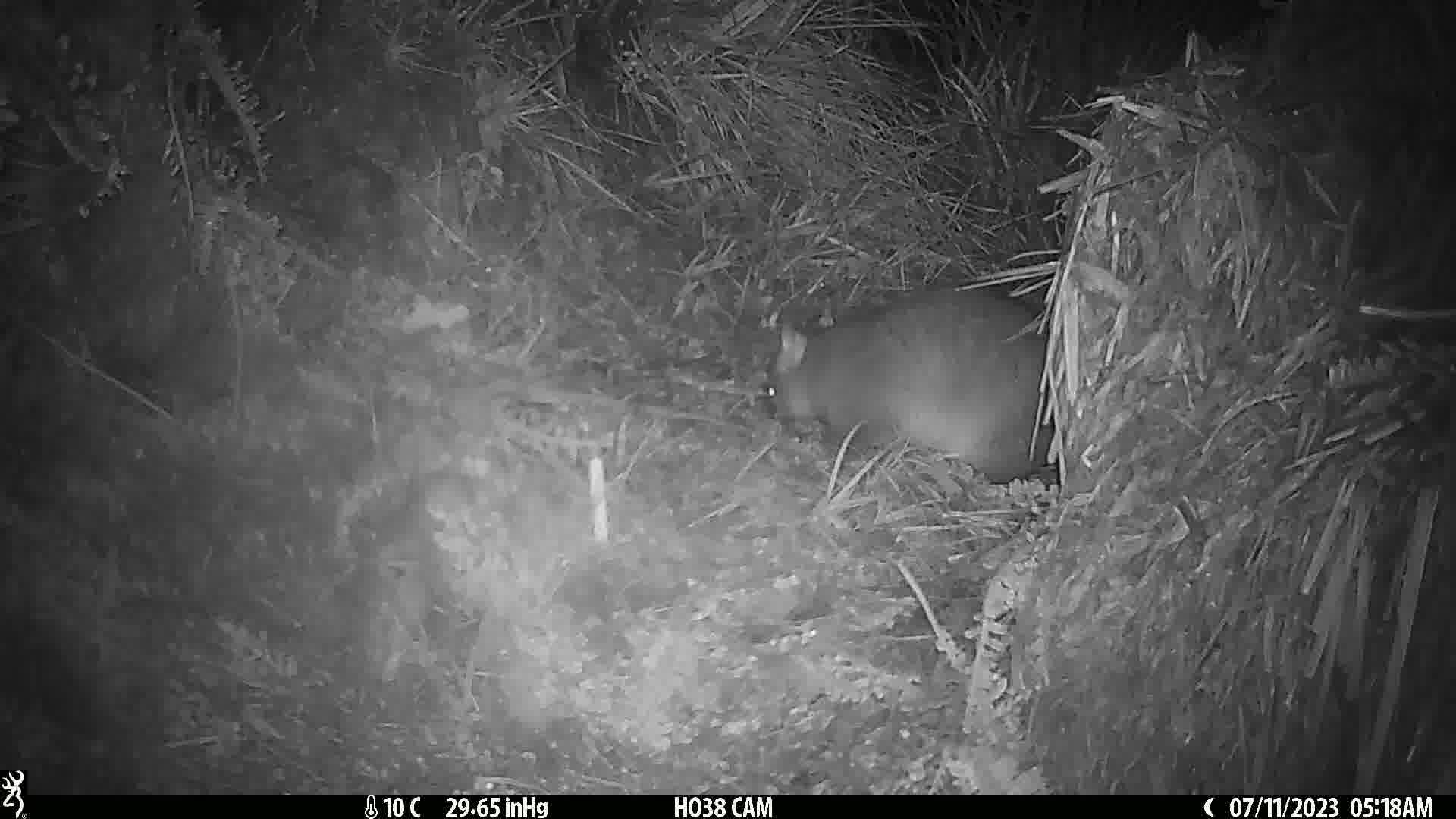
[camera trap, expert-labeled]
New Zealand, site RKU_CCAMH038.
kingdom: Animalia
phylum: Chordata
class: Mammalia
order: Diprotodontia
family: Phalangeridae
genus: Trichosurus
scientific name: Trichosurus vulpecula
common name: common brushtail possum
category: possum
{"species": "possum (common brushtail possum) (Trichosurus vulpecula)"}